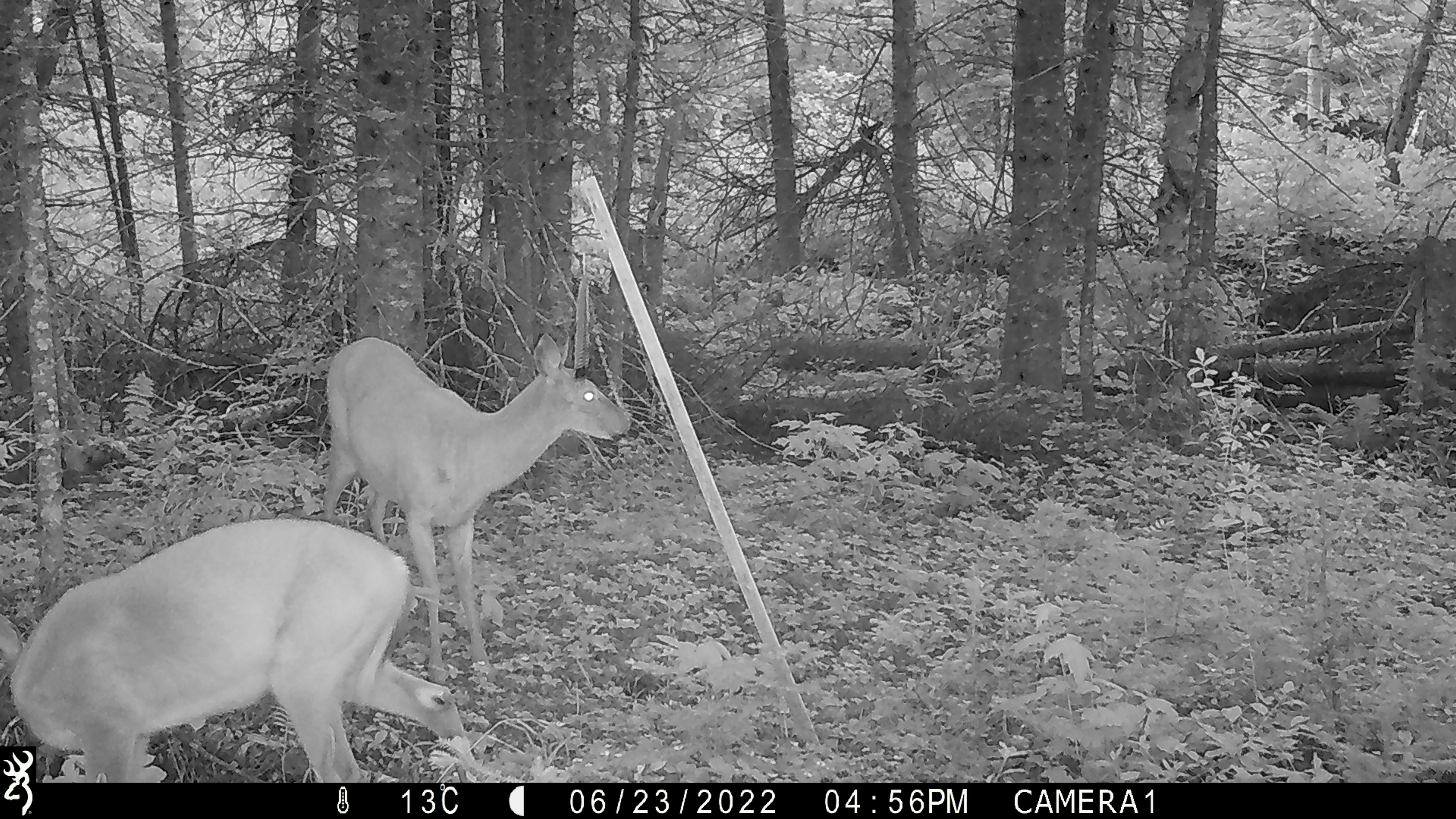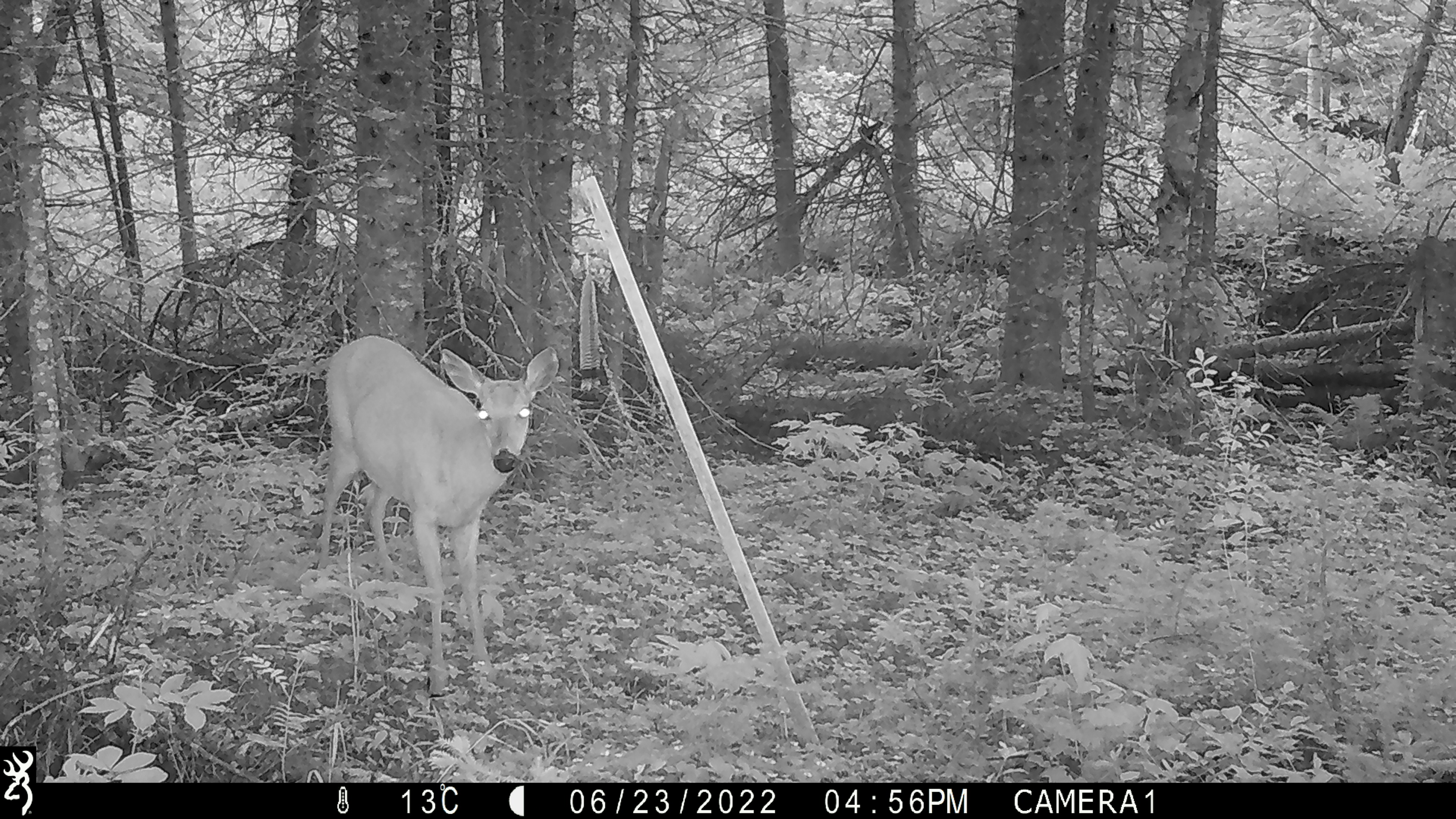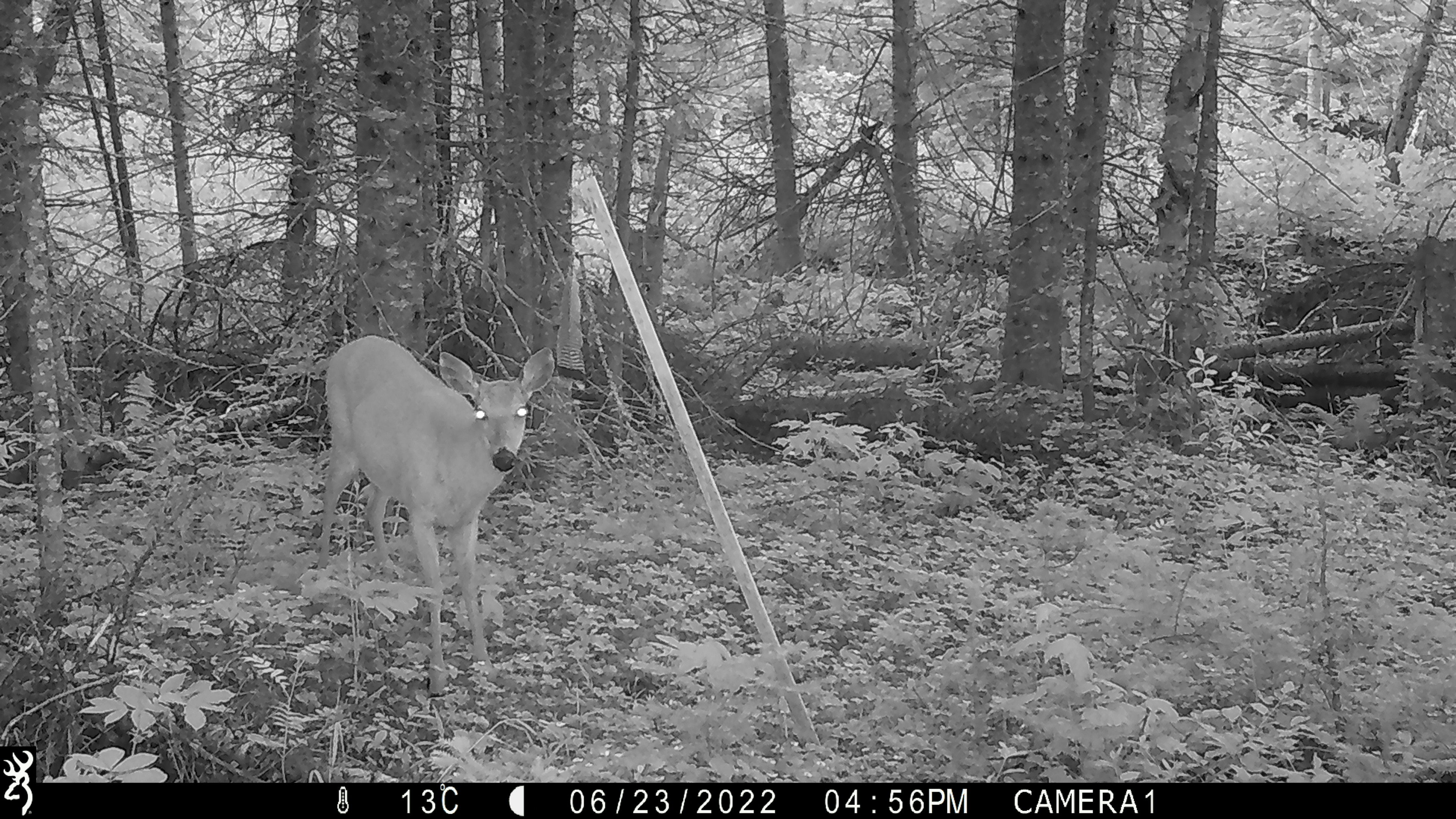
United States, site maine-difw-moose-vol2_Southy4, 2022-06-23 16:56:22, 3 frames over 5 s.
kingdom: Animalia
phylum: Chordata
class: Mammalia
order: Artiodactyla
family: Cervidae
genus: Odocoileus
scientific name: Odocoileus virginianus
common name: white-tailed deer